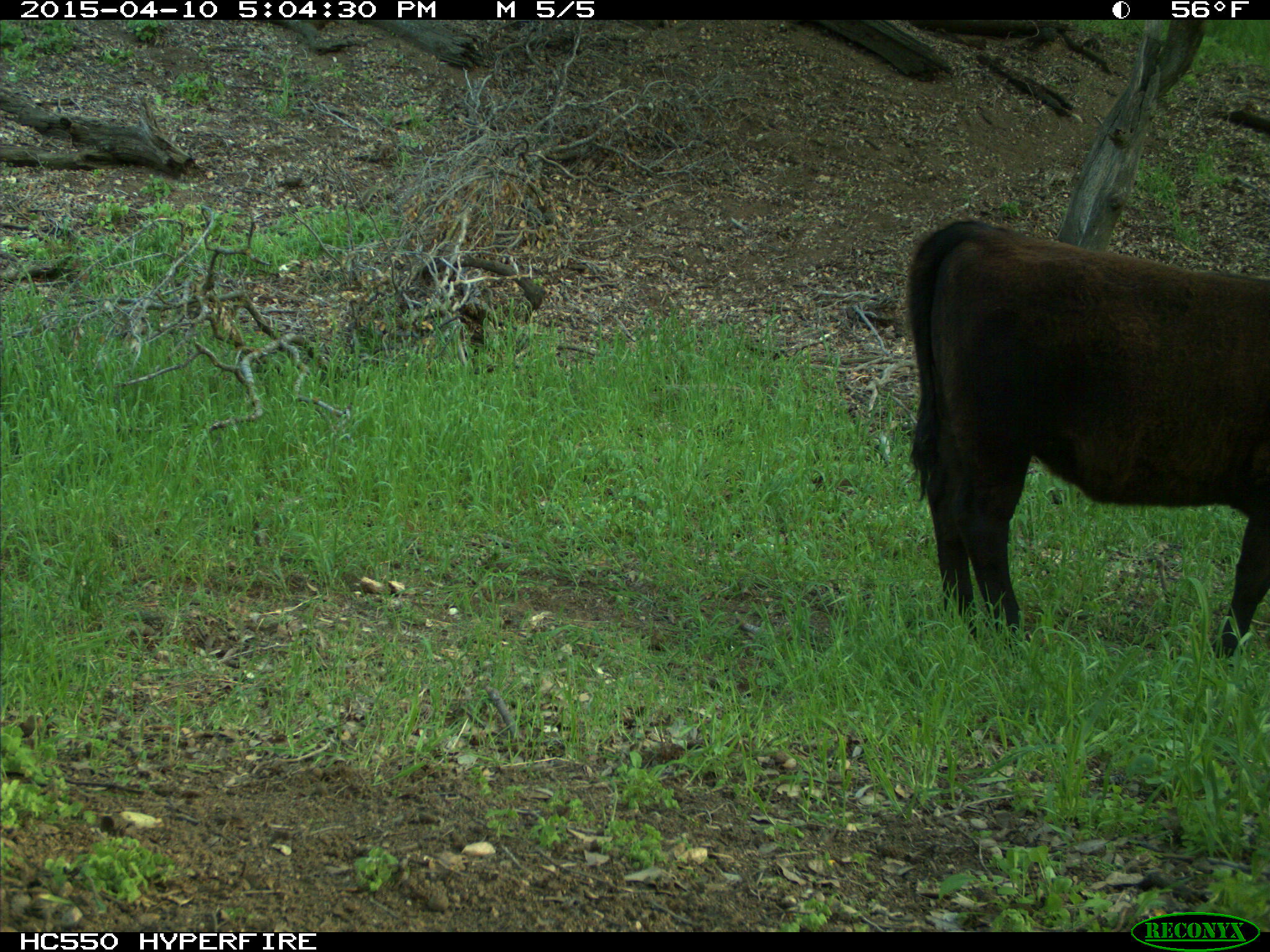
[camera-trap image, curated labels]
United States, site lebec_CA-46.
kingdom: Animalia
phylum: Chordata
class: Mammalia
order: Artiodactyla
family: Bovidae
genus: Bos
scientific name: Bos taurus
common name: domestic cow